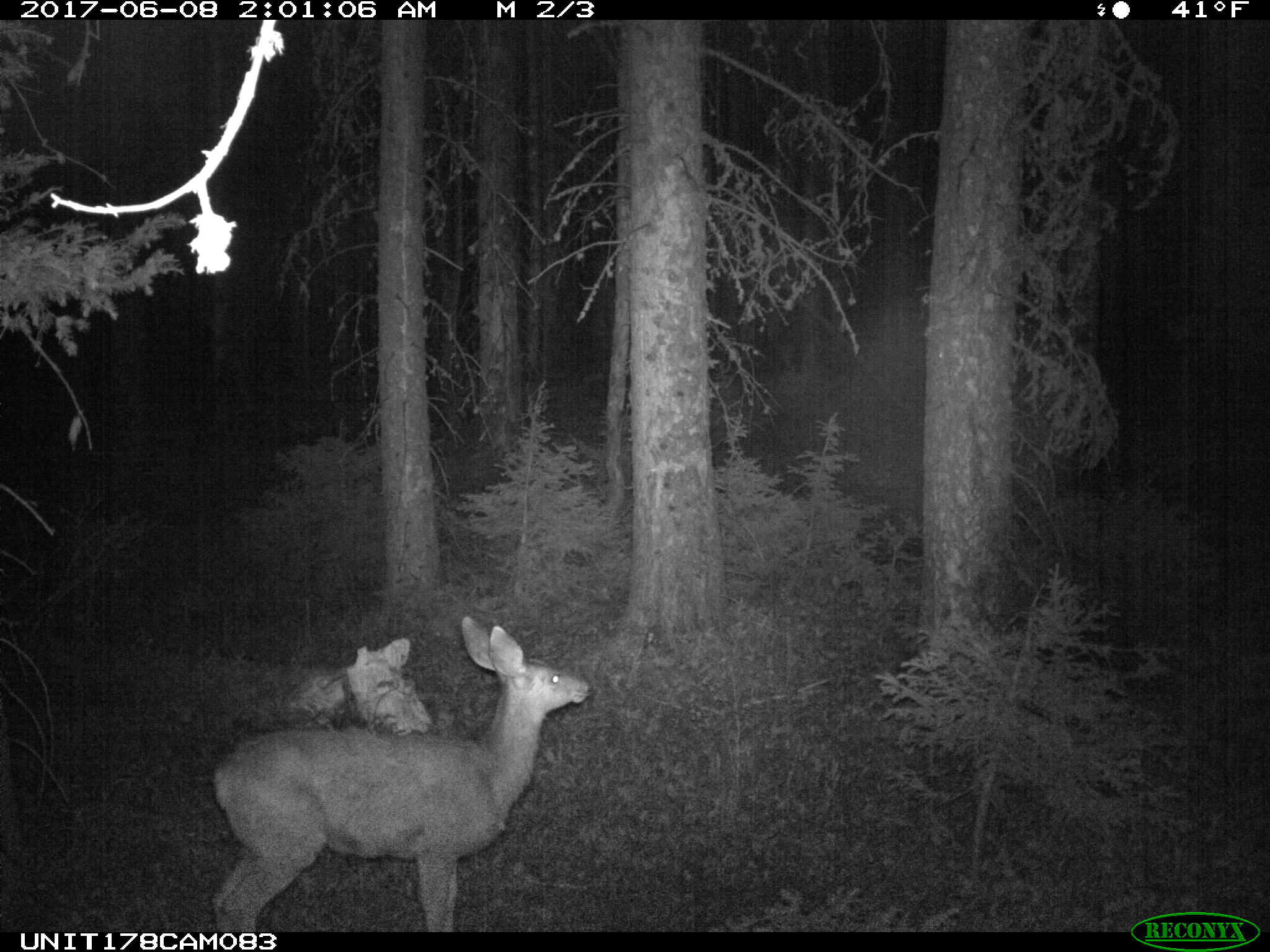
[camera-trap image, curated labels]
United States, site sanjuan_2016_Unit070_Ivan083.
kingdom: Animalia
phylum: Chordata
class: Mammalia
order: Artiodactyla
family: Cervidae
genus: Odocoileus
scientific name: Odocoileus hemionus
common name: mule deer